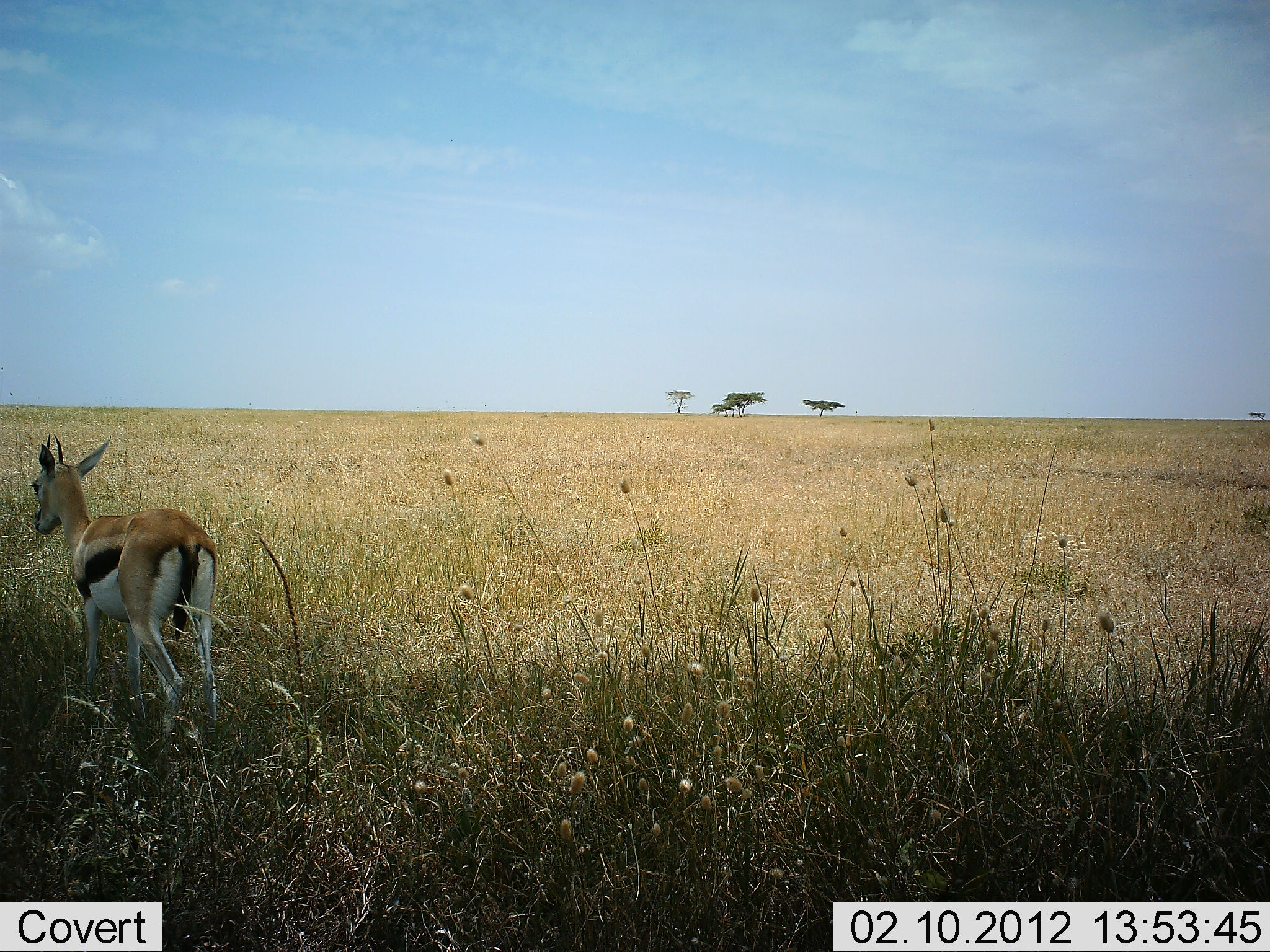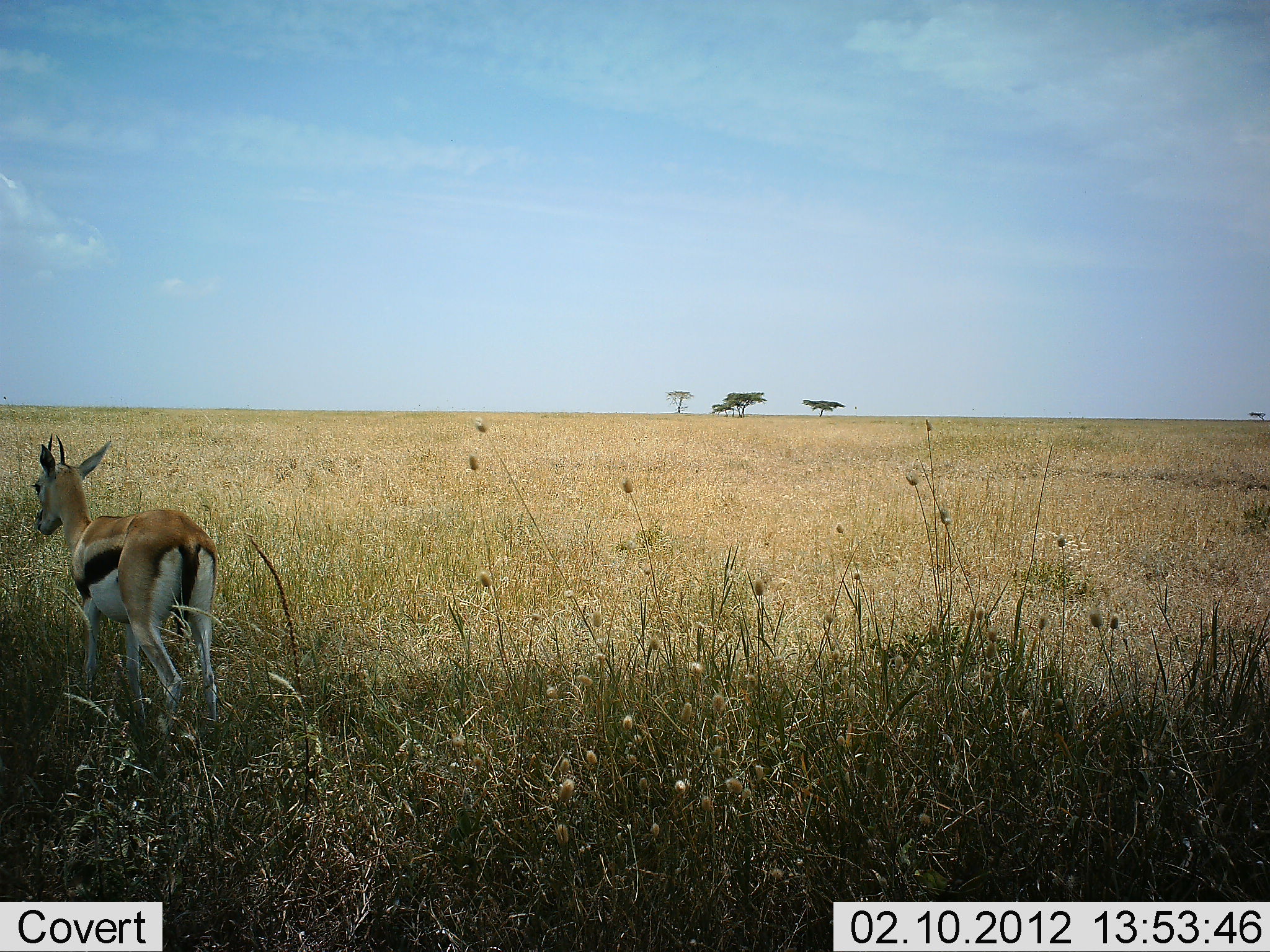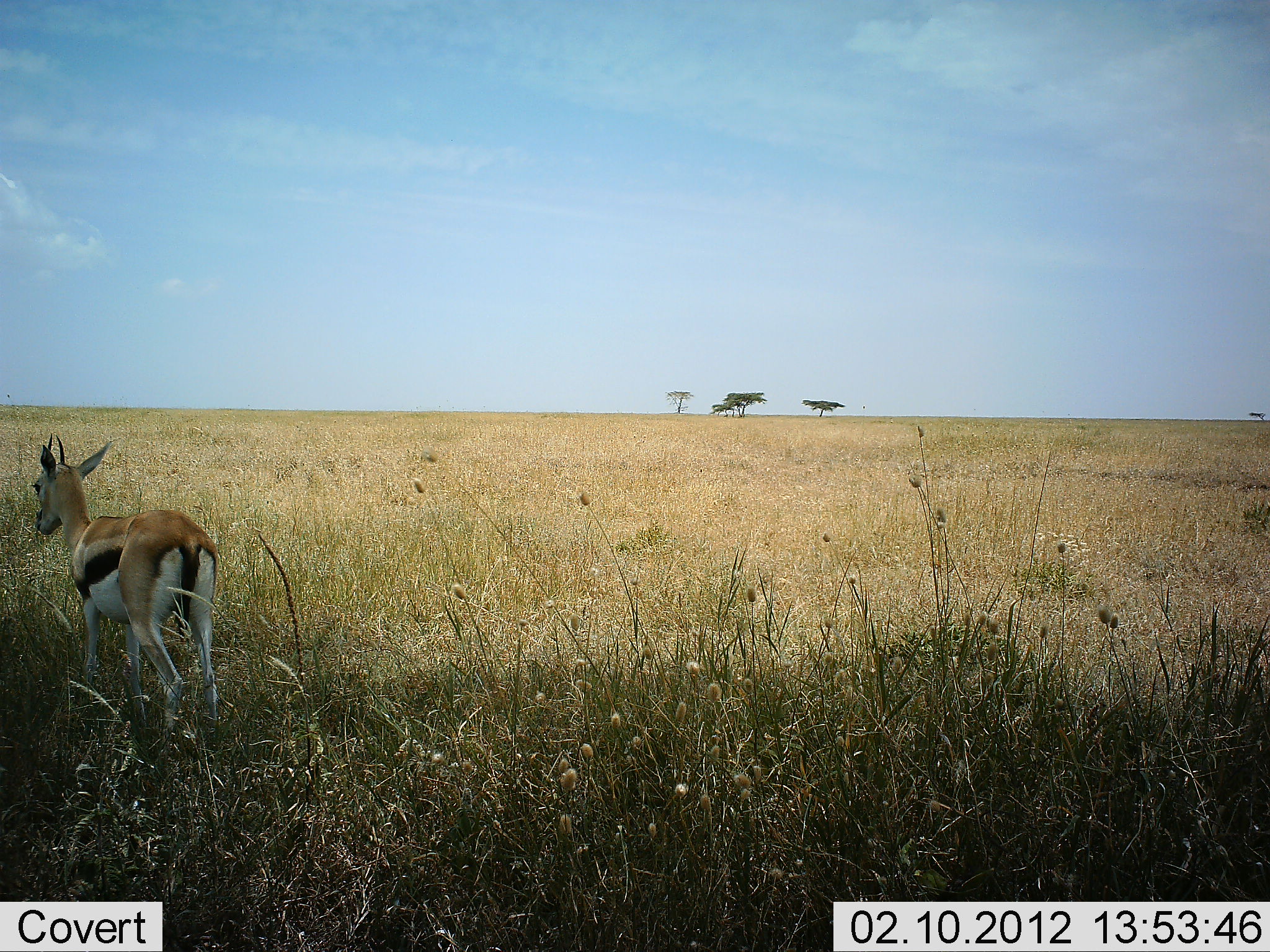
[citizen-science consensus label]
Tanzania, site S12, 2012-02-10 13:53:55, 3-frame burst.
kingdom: Animalia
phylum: Chordata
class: Mammalia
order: Artiodactyla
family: Bovidae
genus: Eudorcas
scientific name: Eudorcas thomsonii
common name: thomson's gazelle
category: gazellethomsons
Gazellethomsons (thomson's gazelle) (Eudorcas thomsonii), count 1. Behavior (volunteer vote fractions): standing 100%, resting 0%, moving 0%, interacting 0%. Young present (vote fraction): 0%. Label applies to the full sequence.